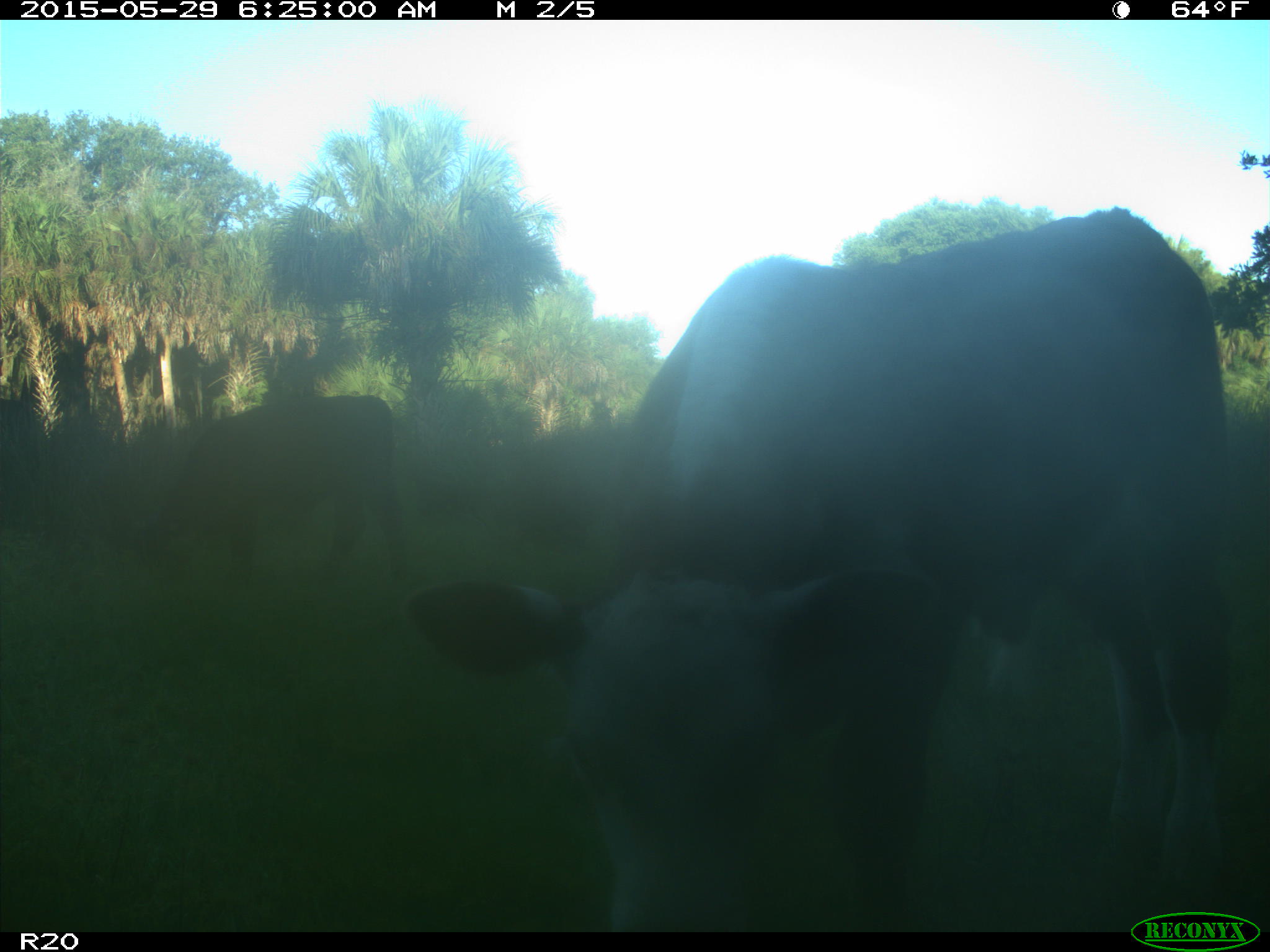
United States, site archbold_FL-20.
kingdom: Animalia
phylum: Chordata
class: Mammalia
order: Artiodactyla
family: Bovidae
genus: Bos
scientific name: Bos taurus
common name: domestic cow